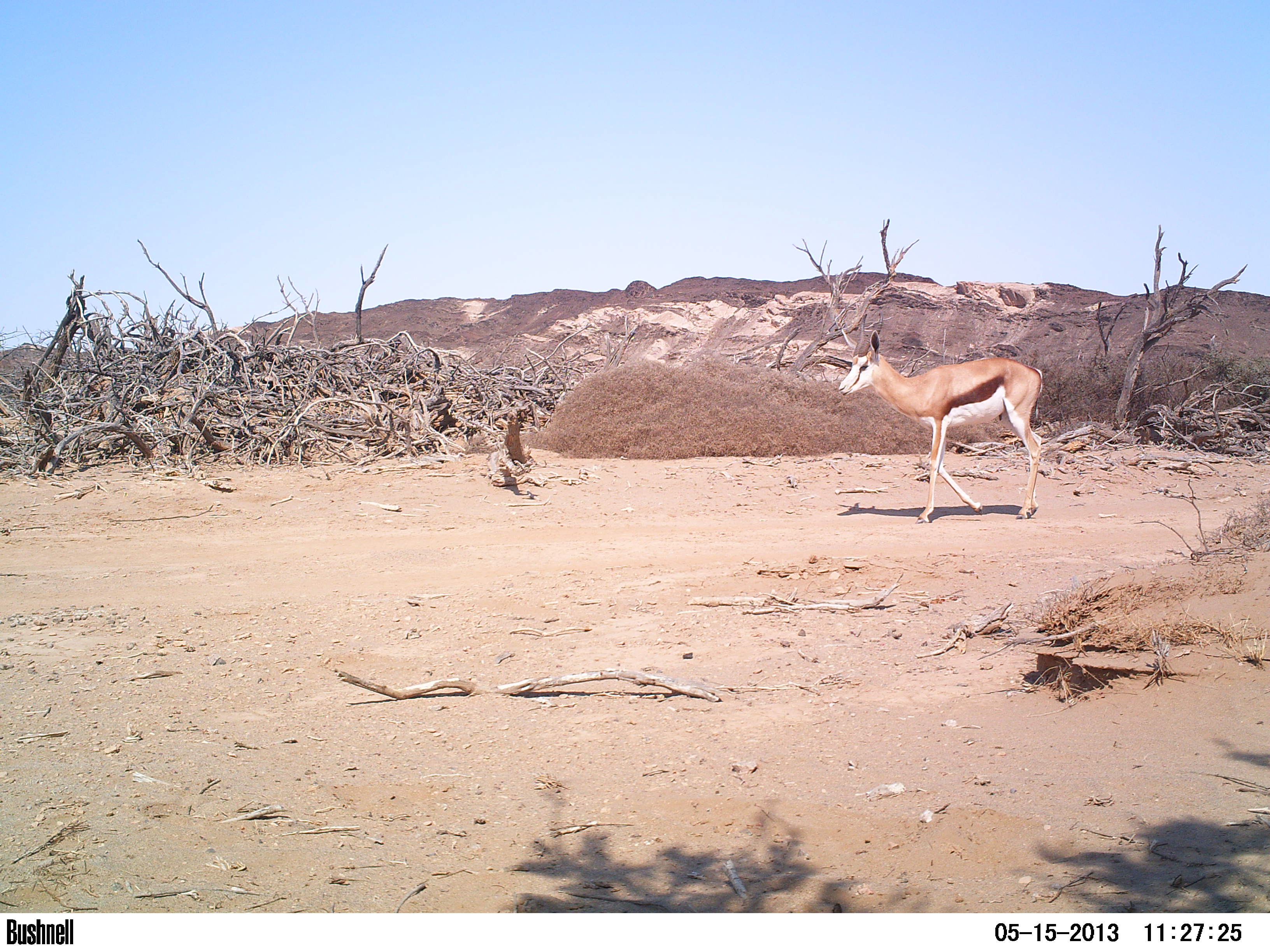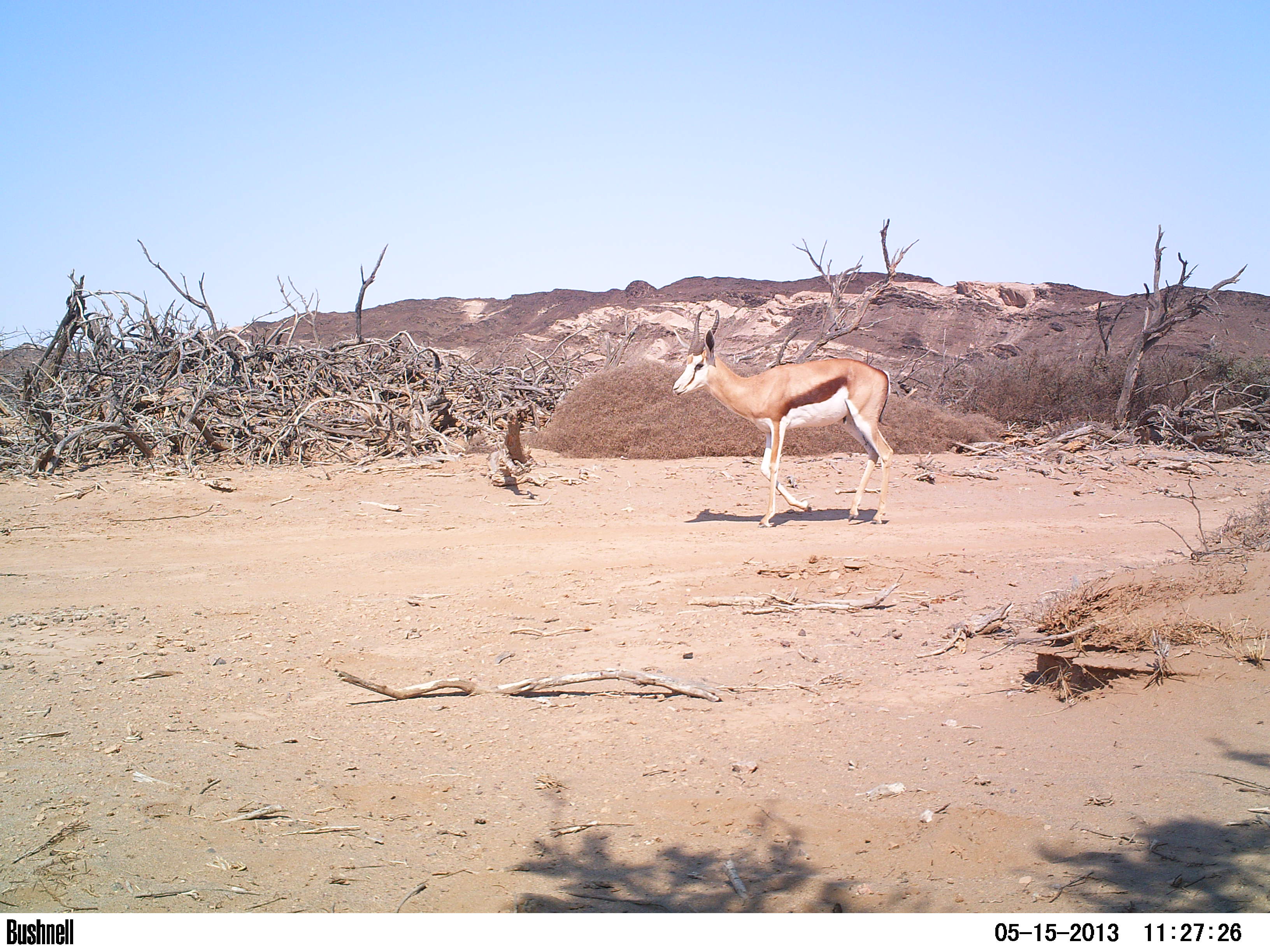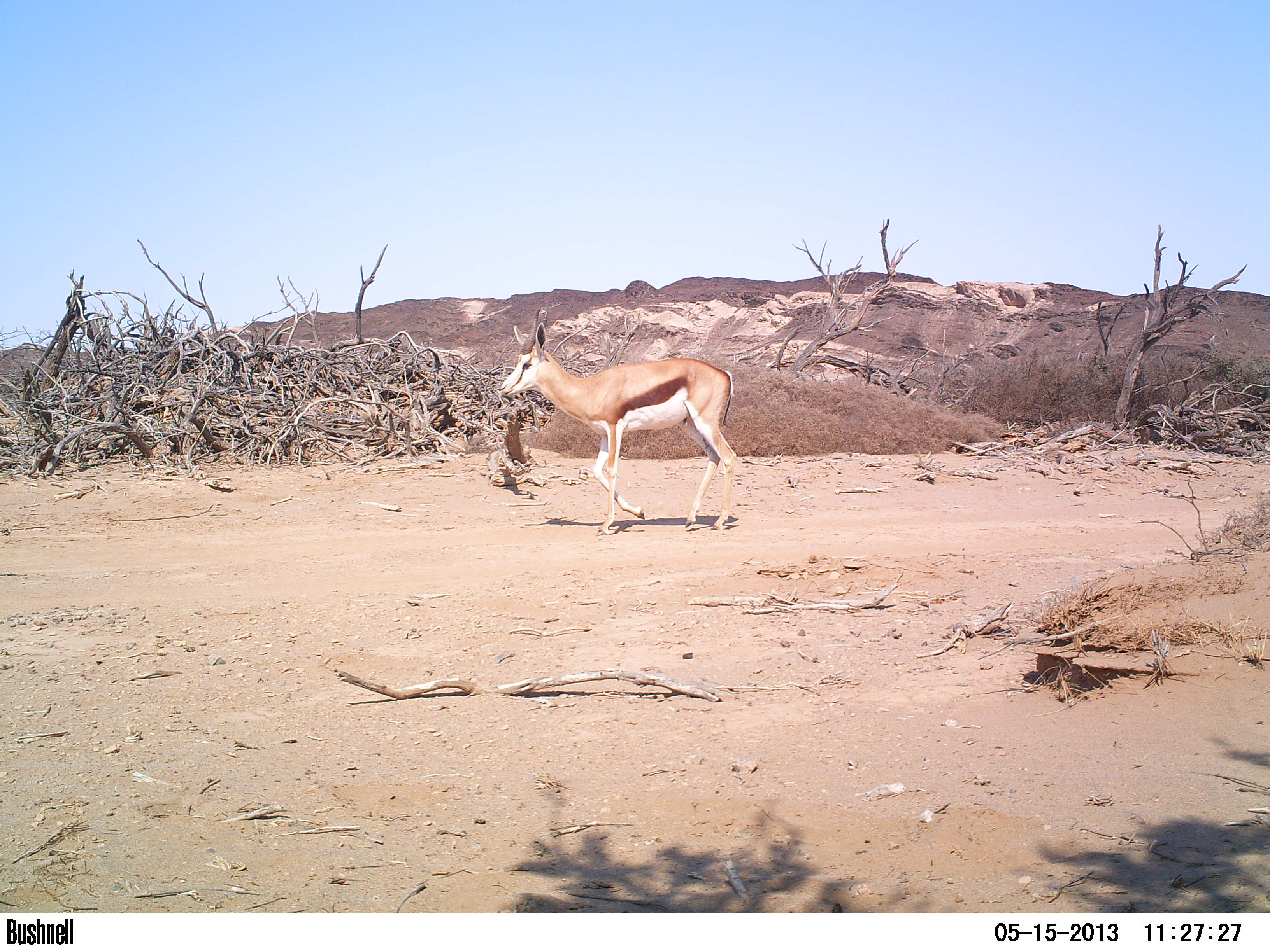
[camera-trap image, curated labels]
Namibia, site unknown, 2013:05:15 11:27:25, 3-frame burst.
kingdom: Animalia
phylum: Chordata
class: Mammalia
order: Artiodactyla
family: Bovidae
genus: Antidorcas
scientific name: Antidorcas marsupialis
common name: springbok